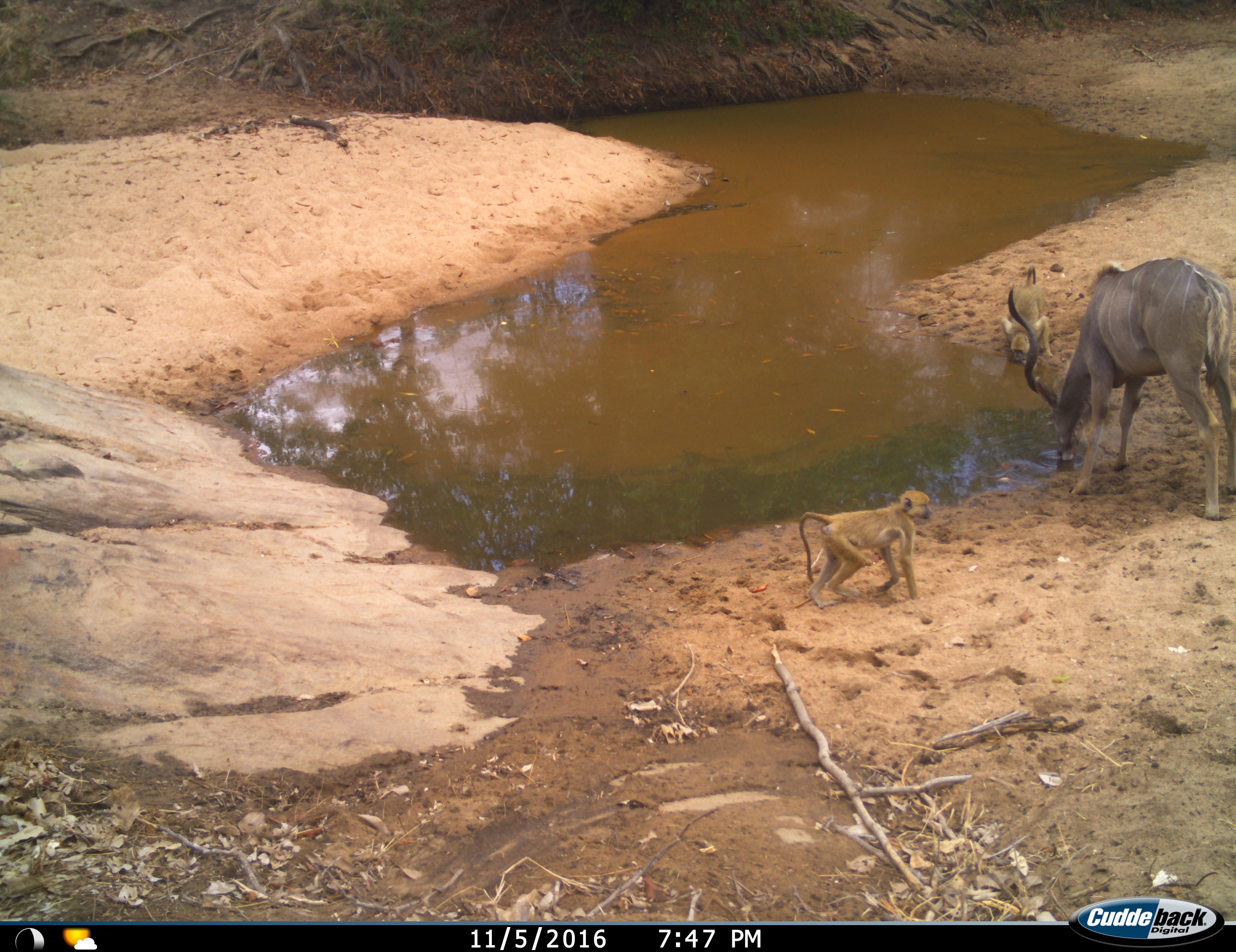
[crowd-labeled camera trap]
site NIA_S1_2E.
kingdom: Animalia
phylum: Chordata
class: Mammalia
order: Primates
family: Cercopithecidae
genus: Papio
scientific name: Papio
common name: baboon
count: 2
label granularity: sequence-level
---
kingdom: Animalia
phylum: Chordata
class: Mammalia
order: Artiodactyla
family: Bovidae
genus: Tragelaphus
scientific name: Tragelaphus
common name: kudu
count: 1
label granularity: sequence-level